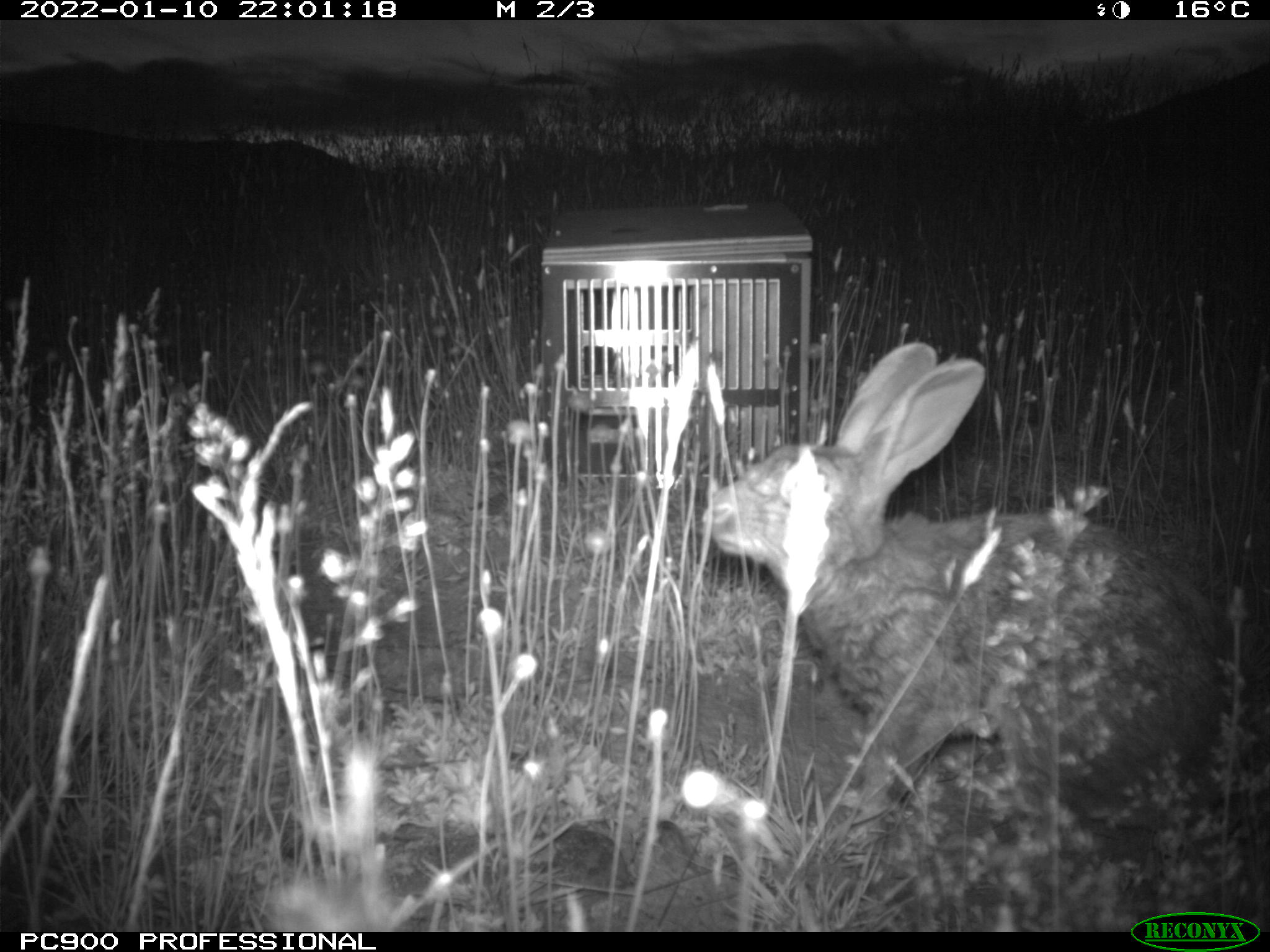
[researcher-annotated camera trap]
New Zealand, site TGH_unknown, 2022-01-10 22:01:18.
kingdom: Animalia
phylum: Chordata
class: Mammalia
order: Lagomorpha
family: Leporidae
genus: Oryctolagus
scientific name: Oryctolagus cuniculus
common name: european rabbit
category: rabbit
Rabbit (european rabbit) (Oryctolagus cuniculus).